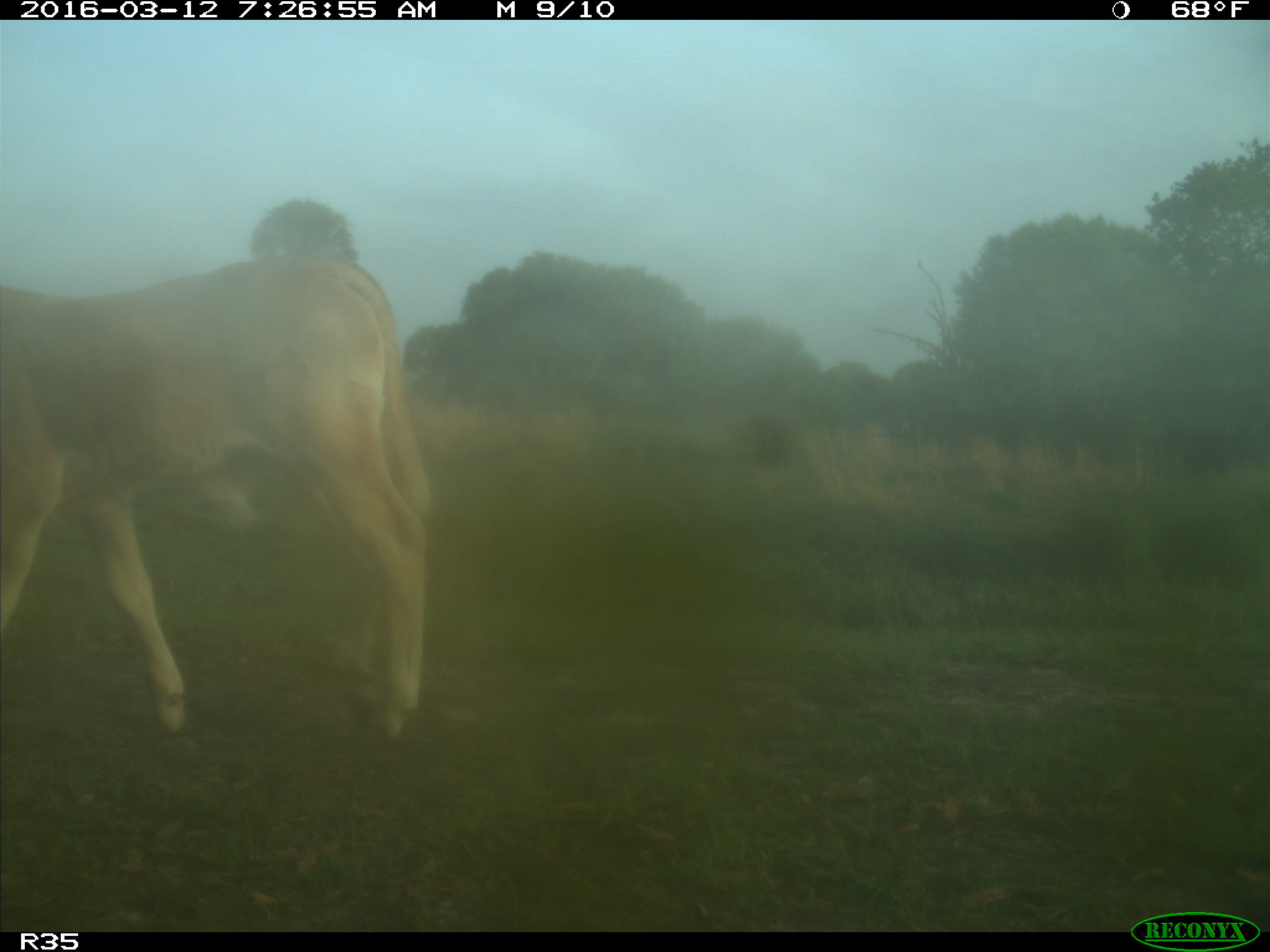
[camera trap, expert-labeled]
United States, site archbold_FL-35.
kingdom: Animalia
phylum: Chordata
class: Mammalia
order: Artiodactyla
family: Bovidae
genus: Bos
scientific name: Bos taurus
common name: domestic cow